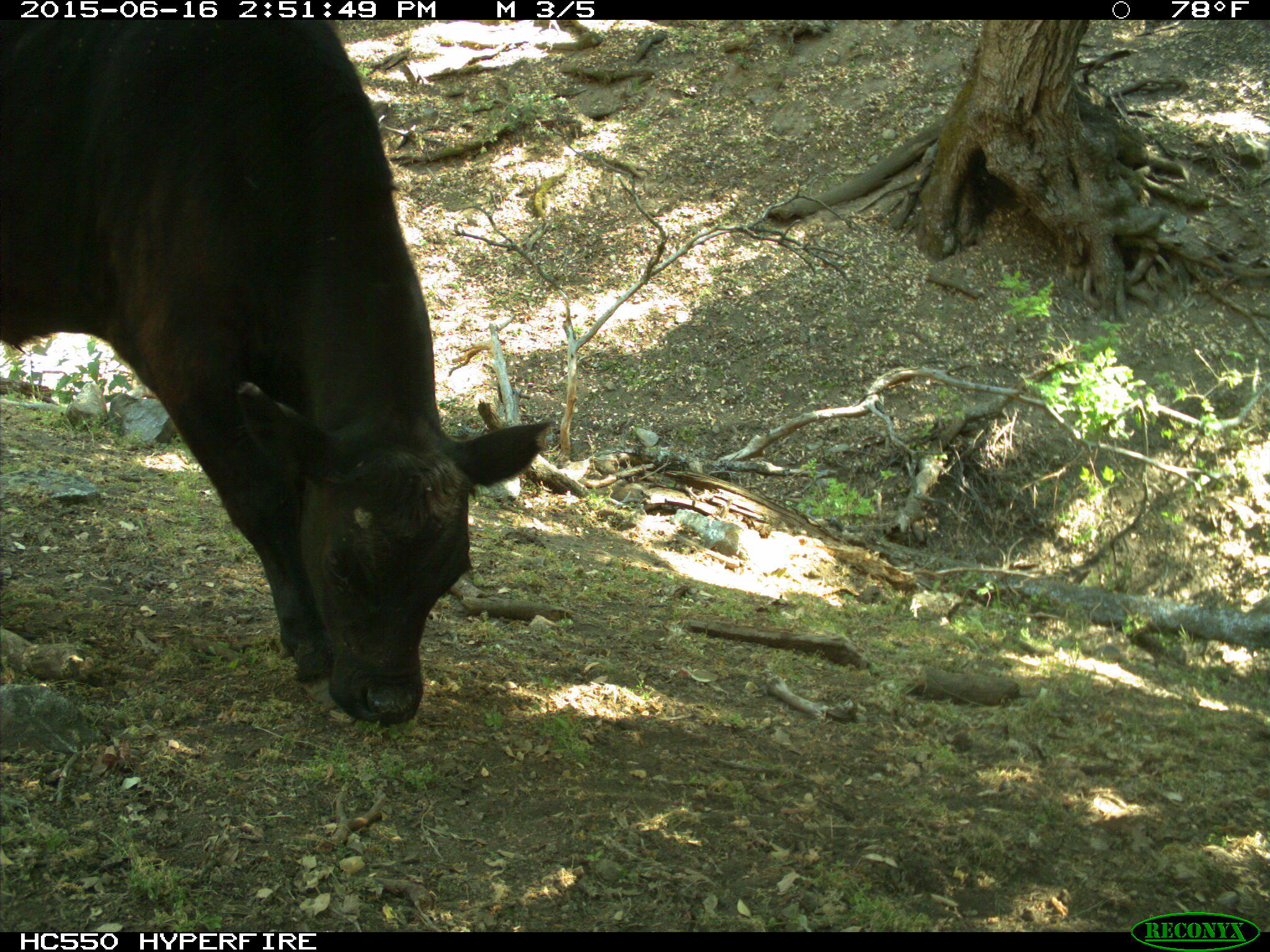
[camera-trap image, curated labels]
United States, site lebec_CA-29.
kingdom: Animalia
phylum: Chordata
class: Mammalia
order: Artiodactyla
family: Bovidae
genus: Bos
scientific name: Bos taurus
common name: domestic cow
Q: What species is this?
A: Bos taurus (domestic cow).